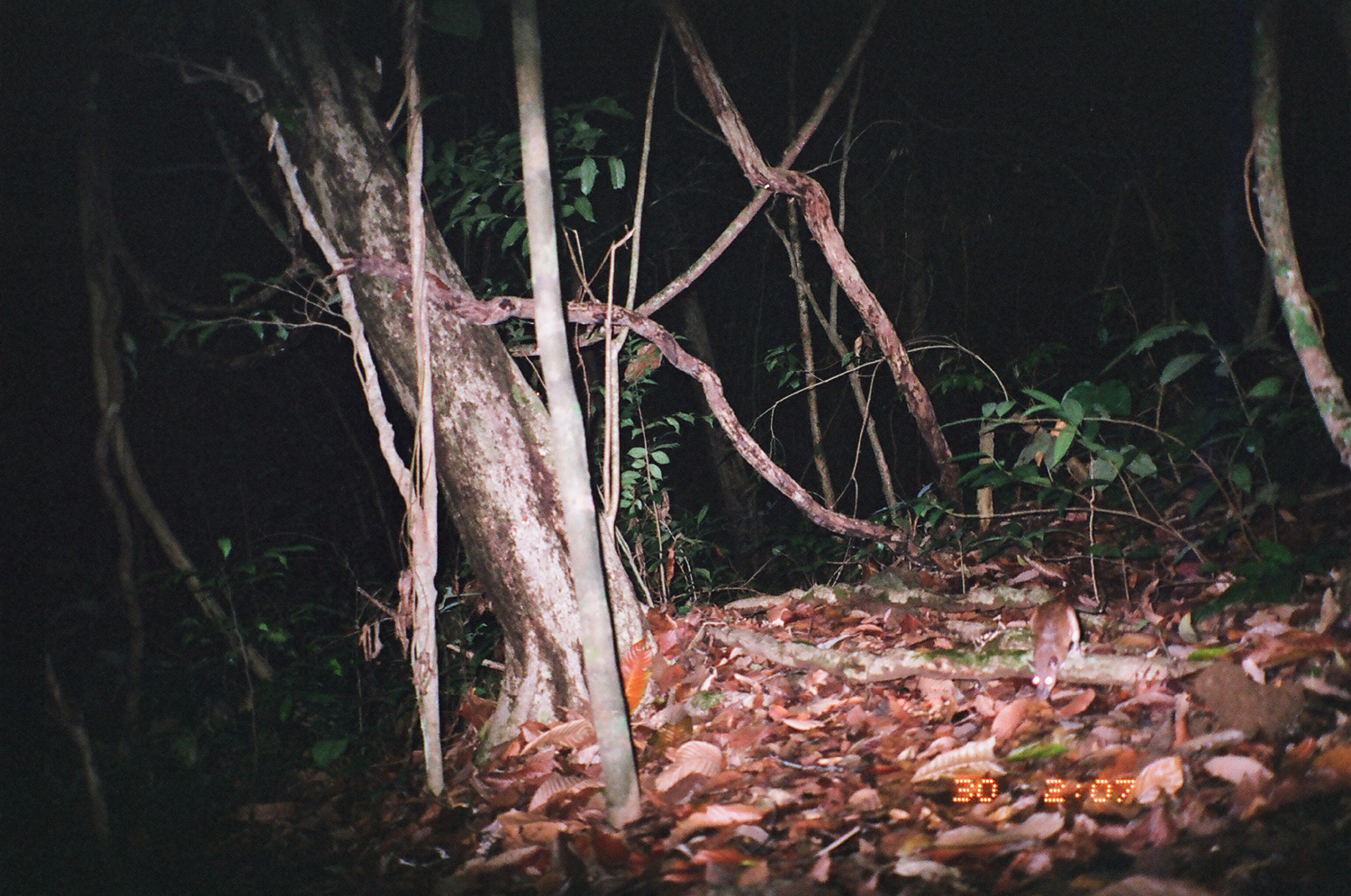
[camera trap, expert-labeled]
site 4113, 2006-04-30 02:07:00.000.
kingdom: Animalia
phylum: Chordata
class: Mammalia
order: Rodentia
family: Muridae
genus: Rattus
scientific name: Rattus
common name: rodent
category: unknown rat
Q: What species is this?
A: Unknown rat (rodent) (Rattus).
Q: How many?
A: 1.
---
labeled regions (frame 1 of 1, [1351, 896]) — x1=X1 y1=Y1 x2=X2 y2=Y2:
unknown rat: x1=1025 y1=591 x2=1085 y2=703